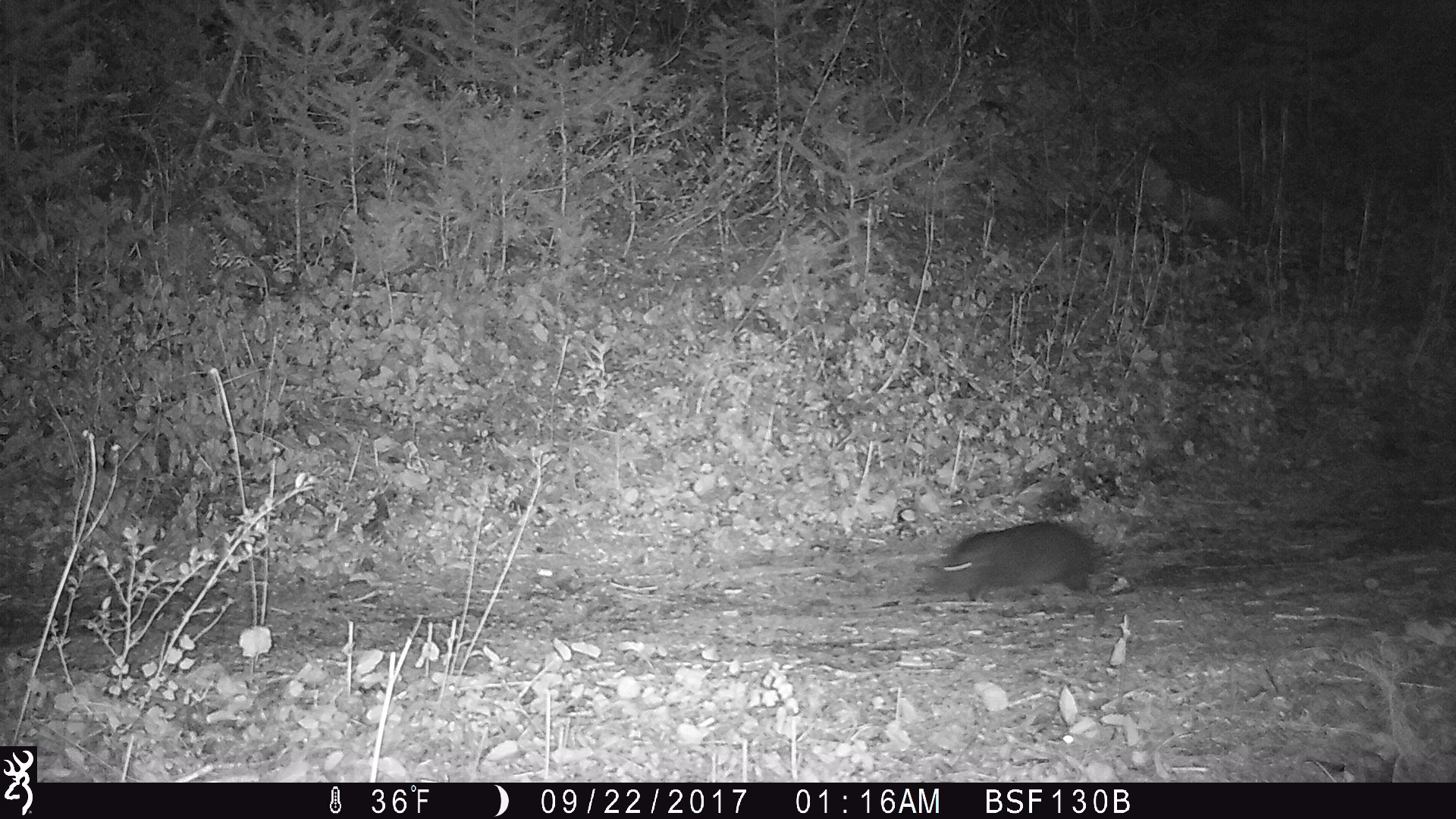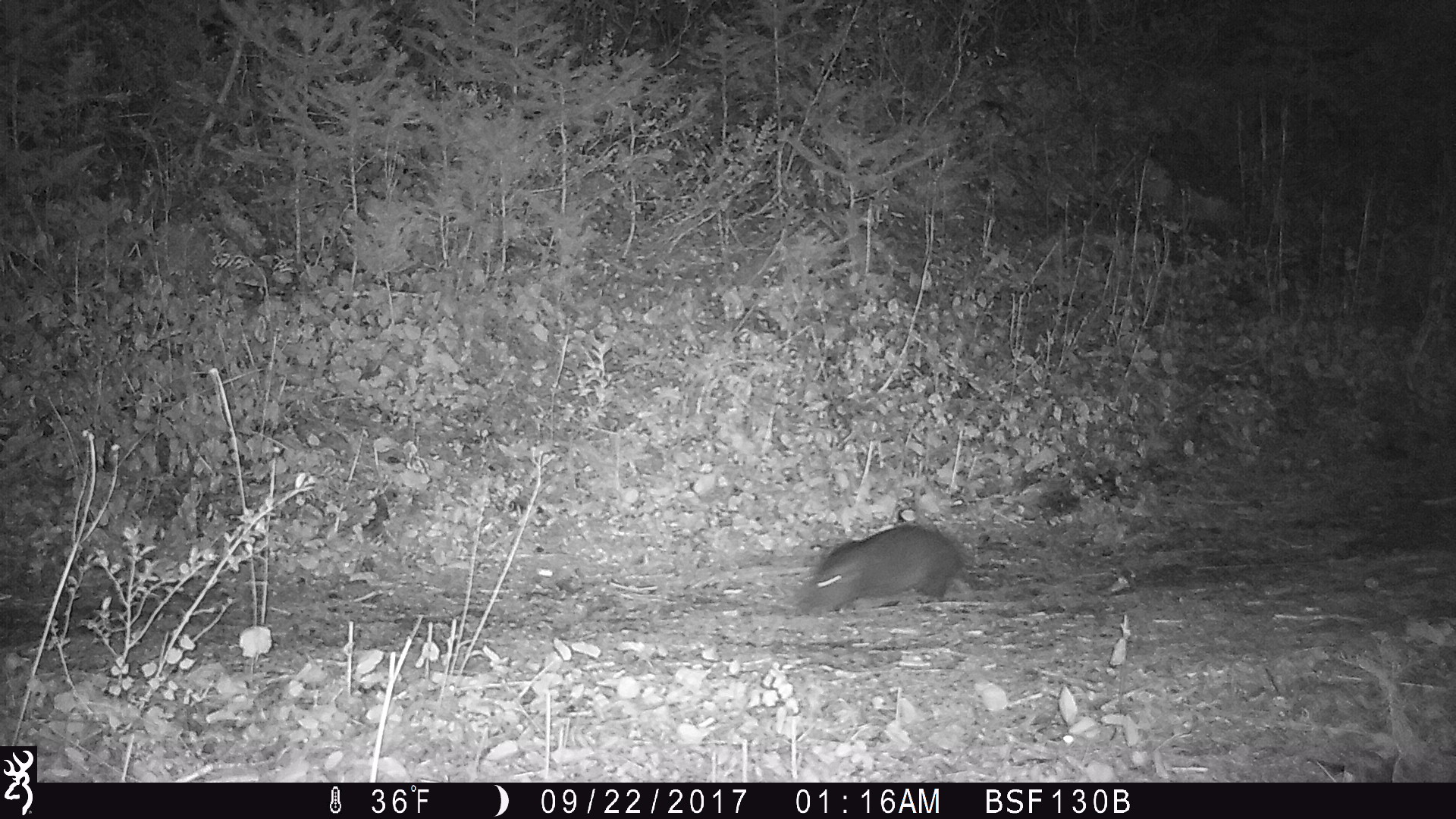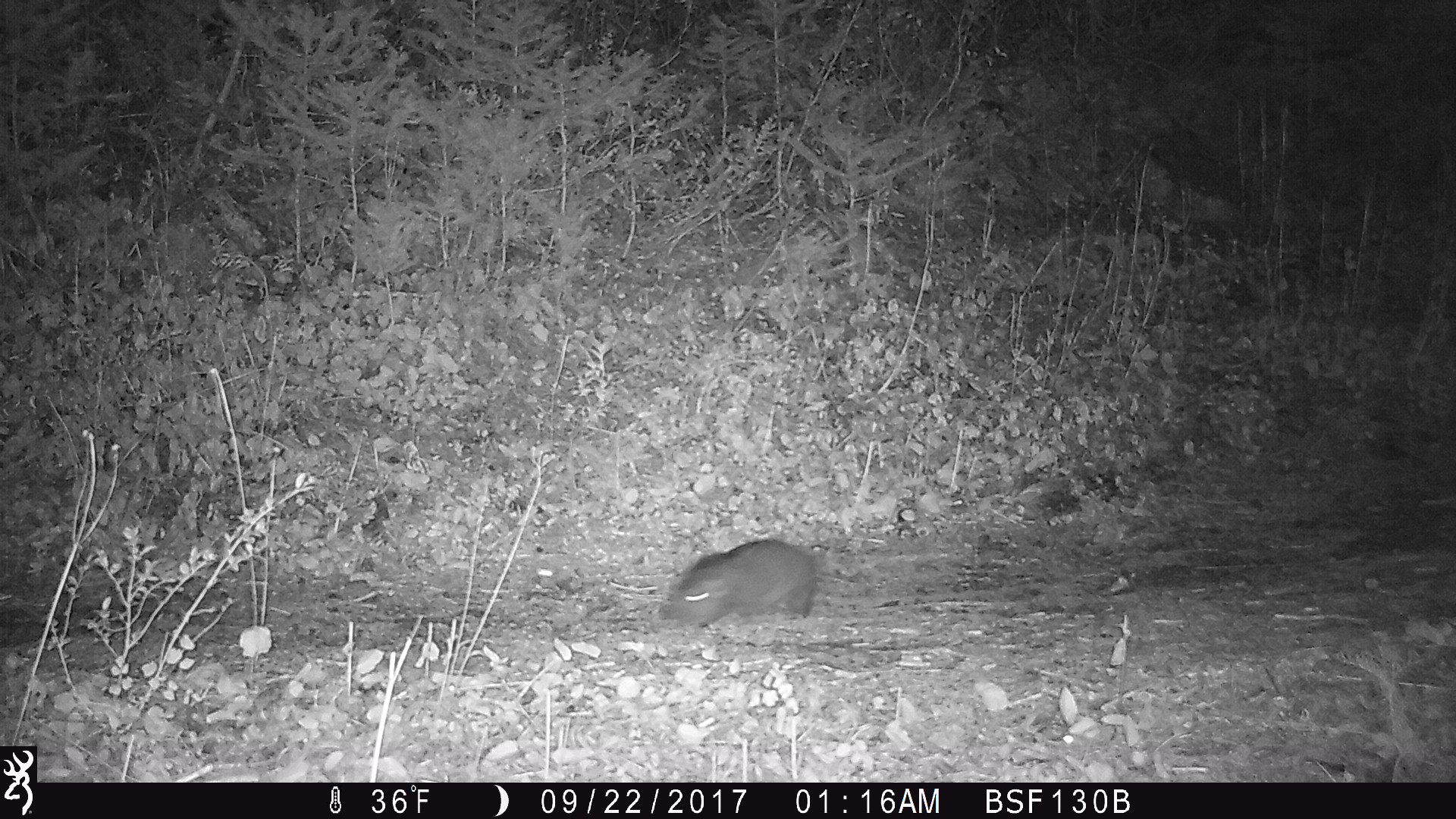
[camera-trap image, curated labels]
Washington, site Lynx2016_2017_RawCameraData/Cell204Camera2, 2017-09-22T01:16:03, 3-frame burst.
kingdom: Animalia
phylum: Chordata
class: Mammalia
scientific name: Mammalia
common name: small mammal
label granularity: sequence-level